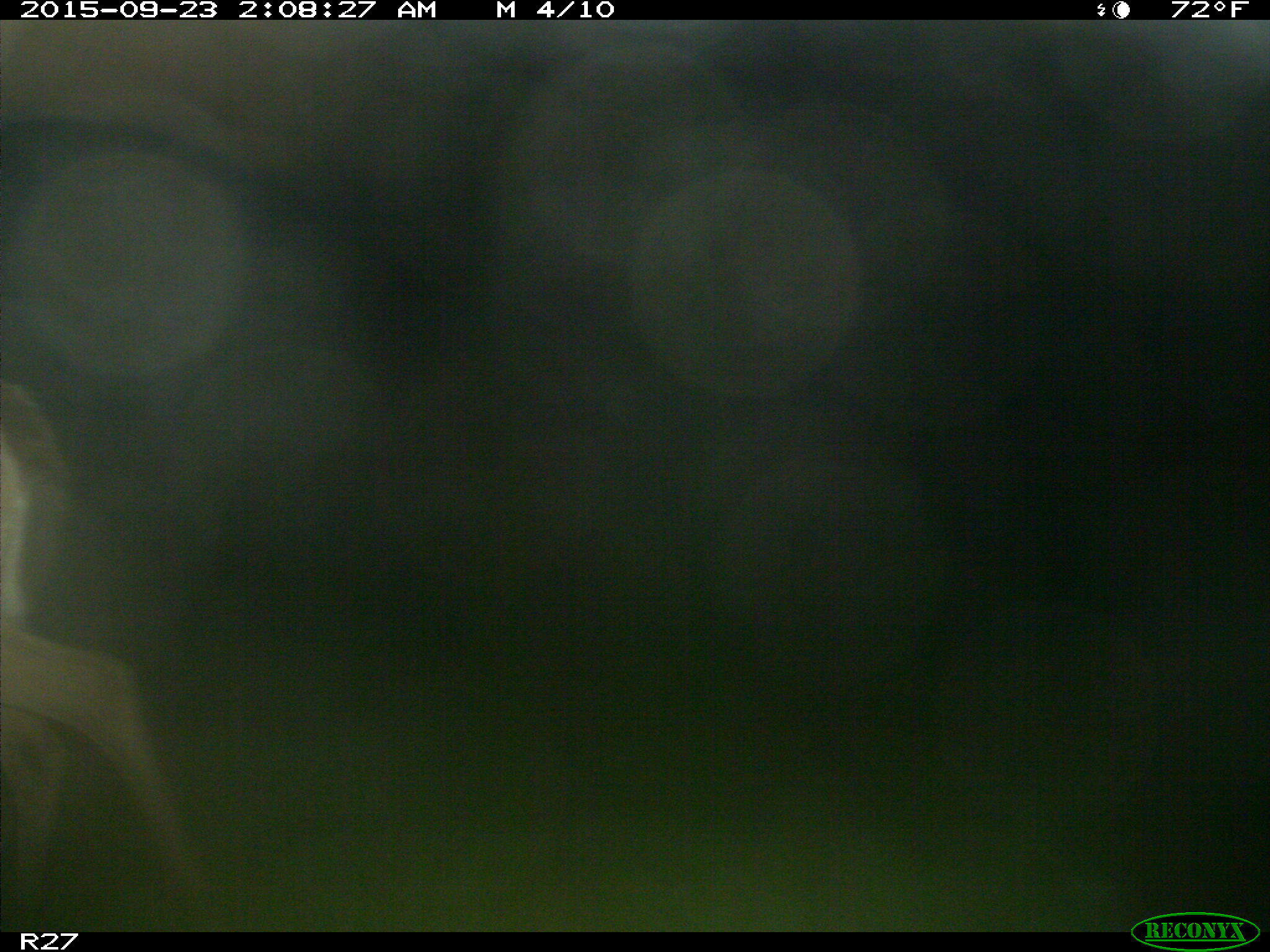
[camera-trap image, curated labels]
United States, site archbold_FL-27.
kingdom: Animalia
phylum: Chordata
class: Mammalia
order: Artiodactyla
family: Cervidae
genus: Odocoileus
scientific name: Odocoileus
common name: deer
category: unidentified deer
Unidentified deer (deer) (Odocoileus).